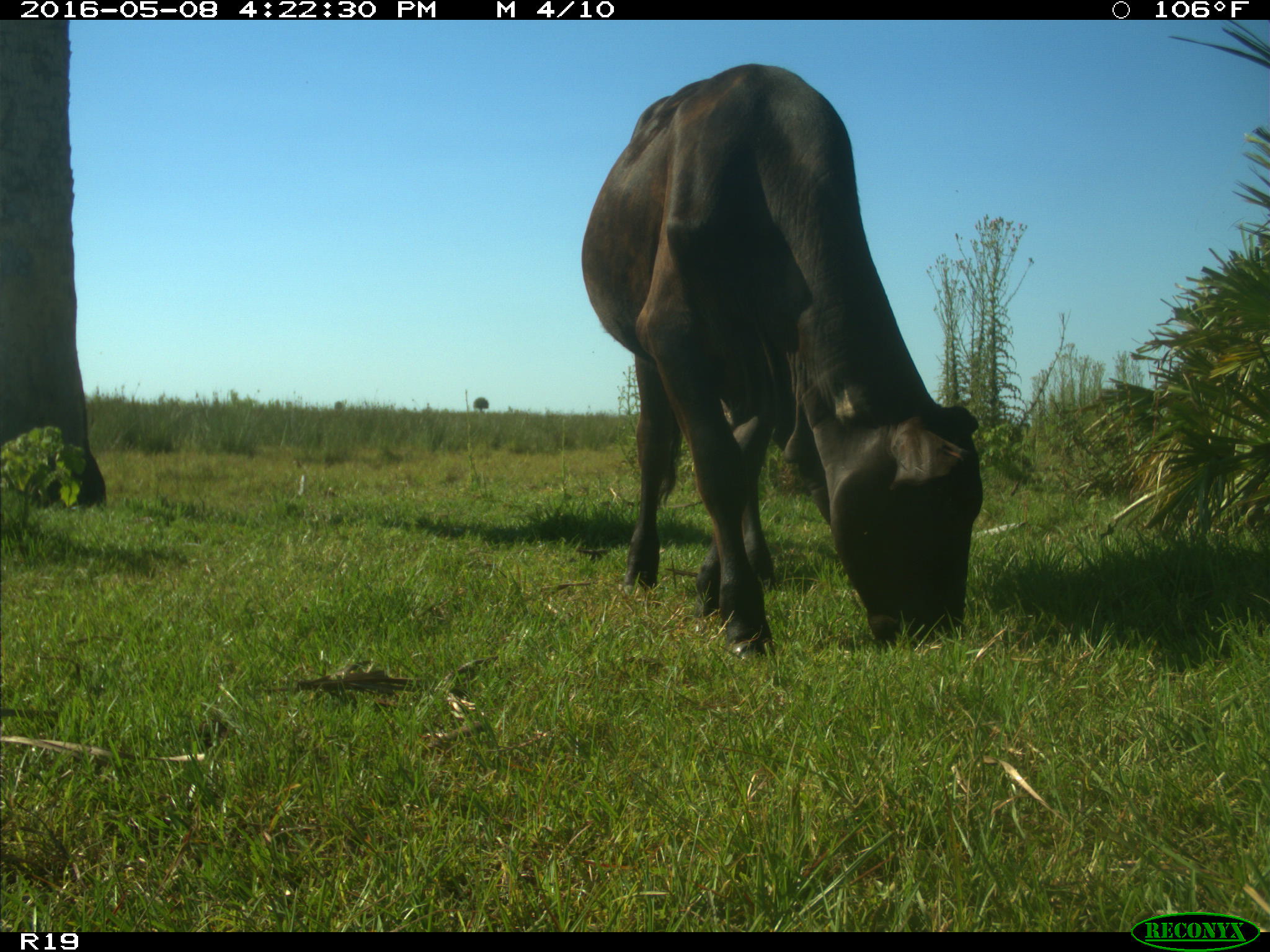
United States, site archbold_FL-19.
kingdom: Animalia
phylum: Chordata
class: Mammalia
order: Artiodactyla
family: Bovidae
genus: Bos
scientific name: Bos taurus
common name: domestic cow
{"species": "Bos taurus (domestic cow)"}